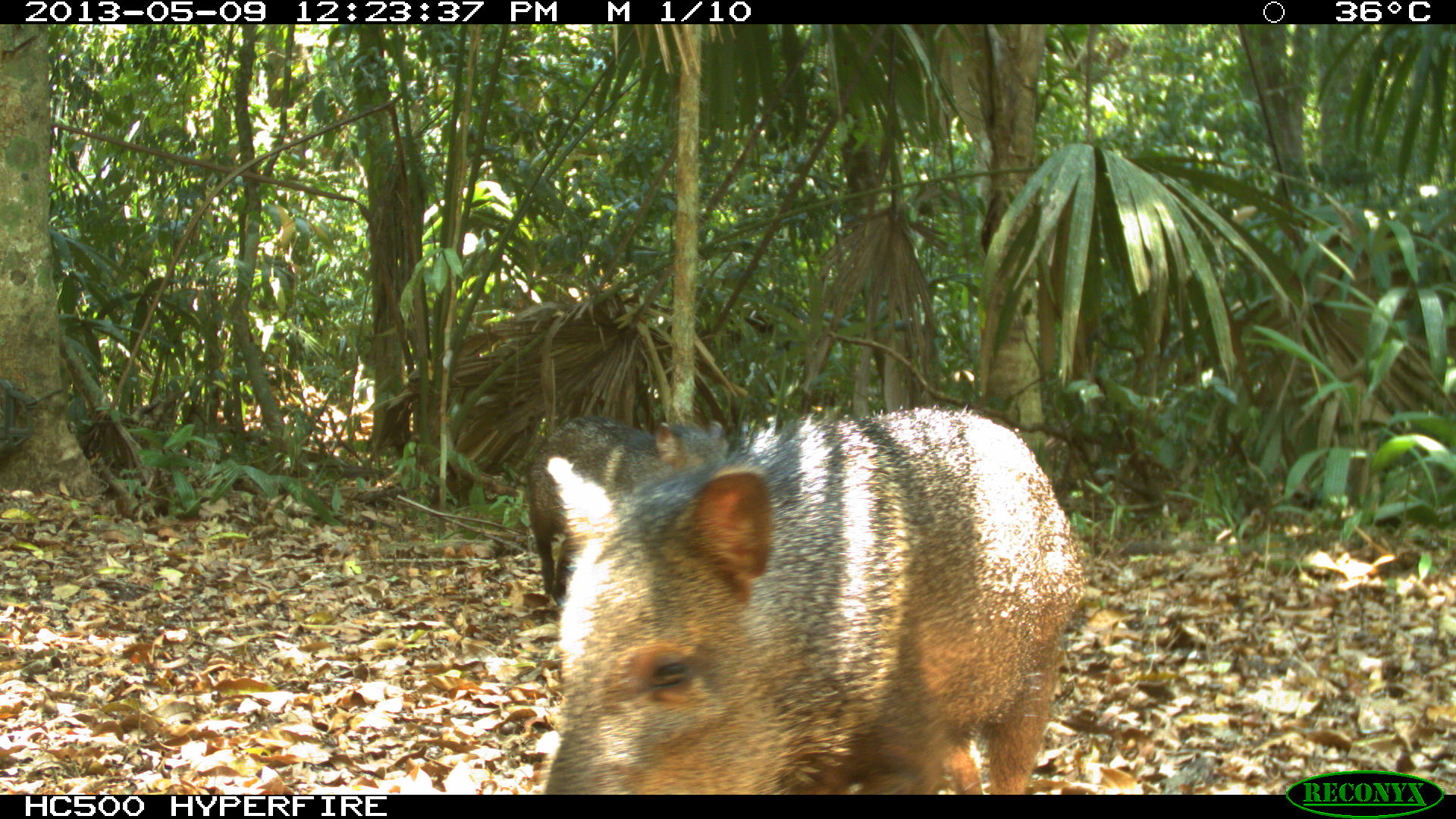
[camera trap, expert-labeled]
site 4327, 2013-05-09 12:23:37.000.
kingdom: Animalia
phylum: Chordata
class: Mammalia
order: Artiodactyla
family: Tayassuidae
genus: Pecari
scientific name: Pecari tajacu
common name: collared peccary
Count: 1.